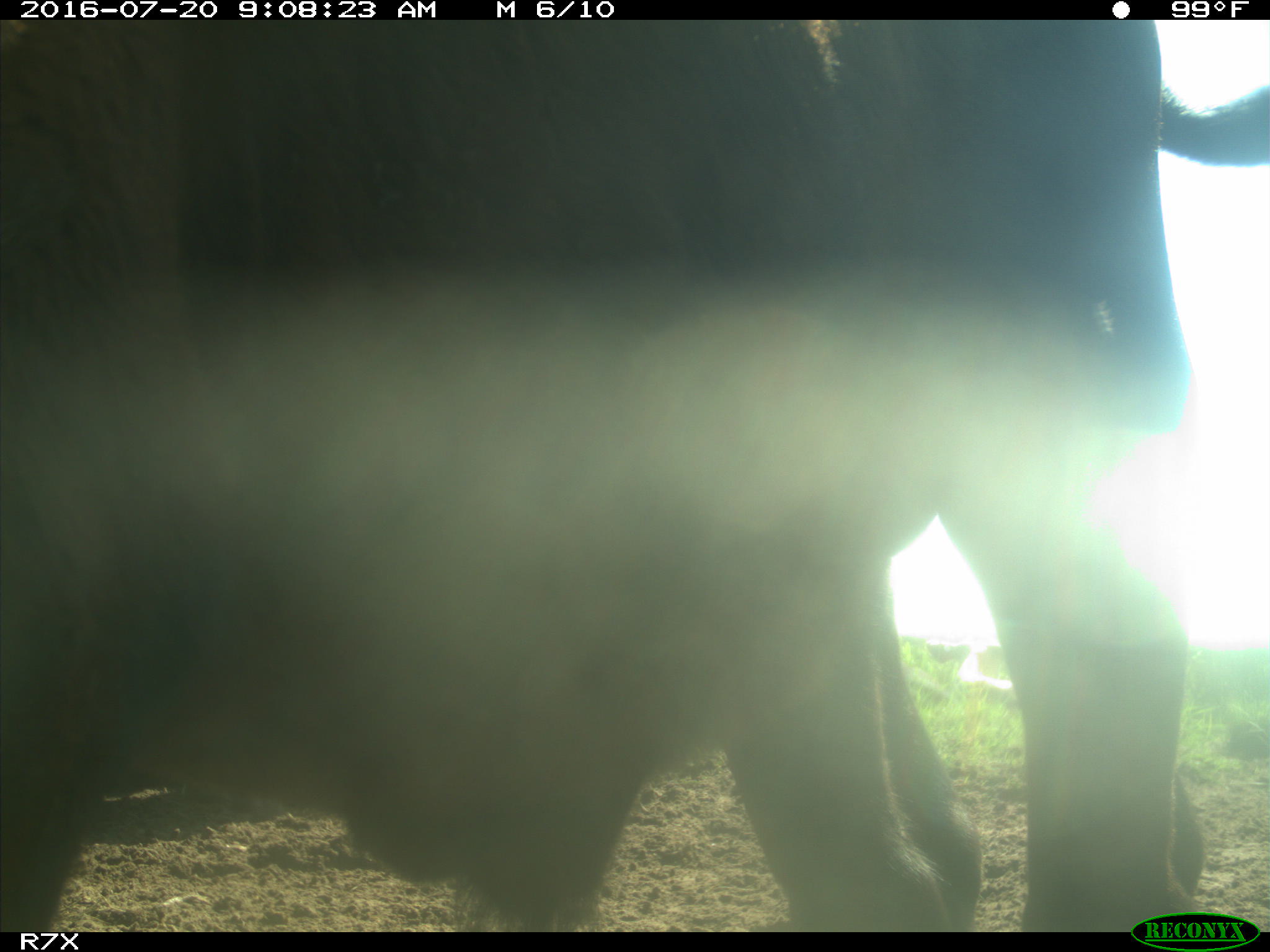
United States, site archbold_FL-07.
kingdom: Animalia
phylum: Chordata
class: Mammalia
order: Artiodactyla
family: Bovidae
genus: Bos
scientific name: Bos taurus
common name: domestic cow